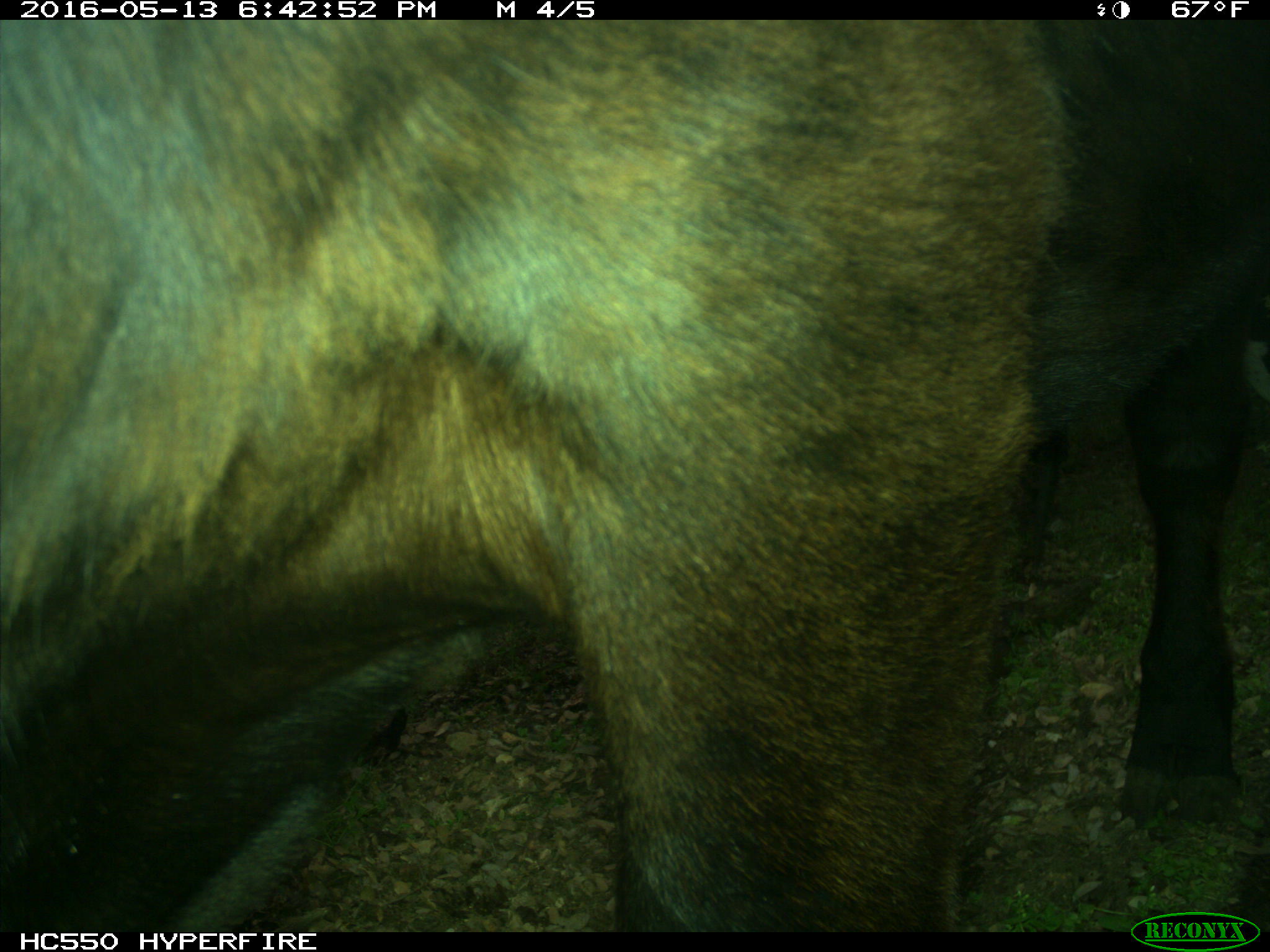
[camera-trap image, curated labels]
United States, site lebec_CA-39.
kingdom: Animalia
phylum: Chordata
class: Mammalia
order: Artiodactyla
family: Bovidae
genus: Bos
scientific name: Bos taurus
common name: domestic cow